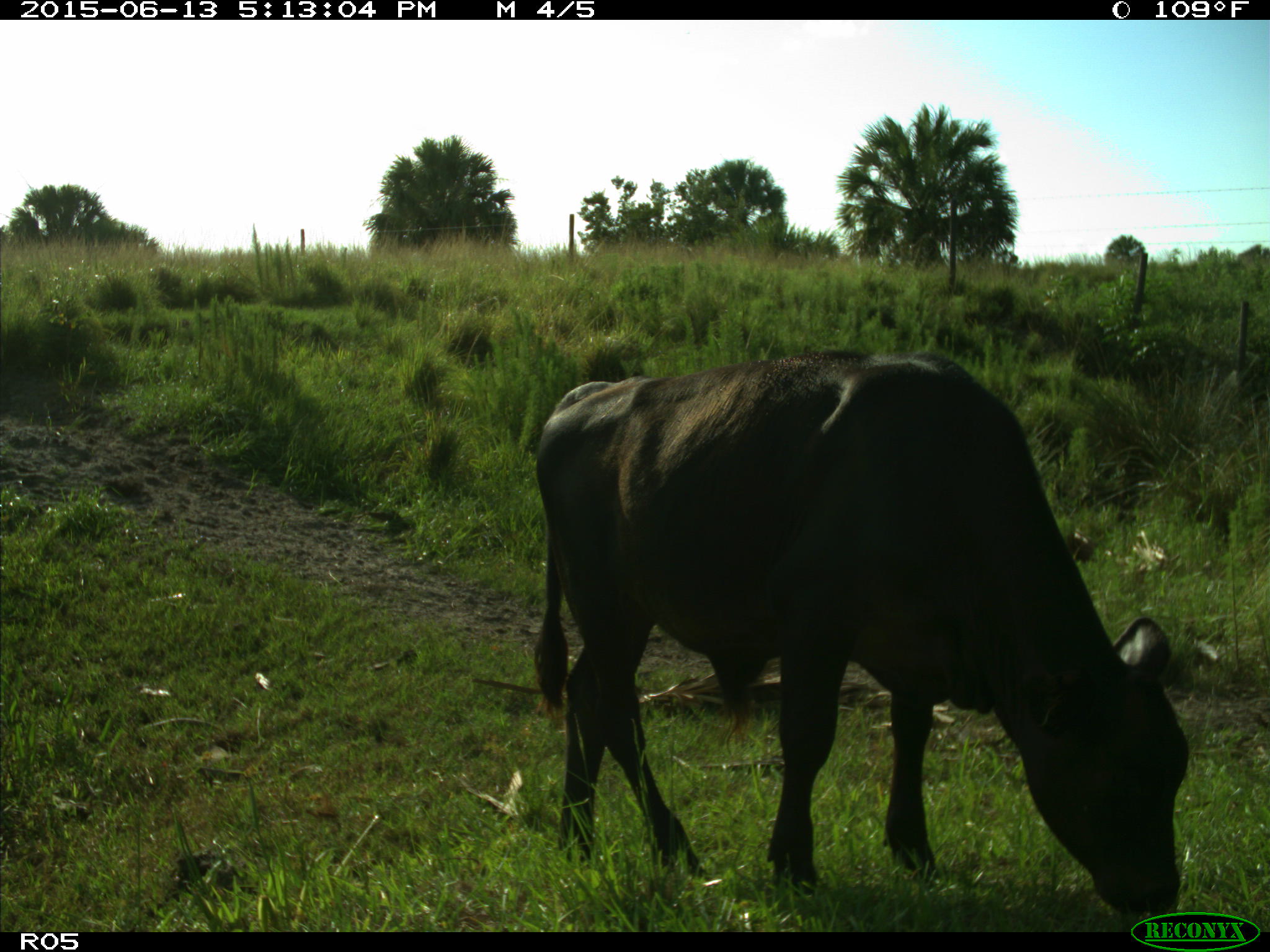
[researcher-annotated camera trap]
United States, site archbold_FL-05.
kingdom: Animalia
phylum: Chordata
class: Mammalia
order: Artiodactyla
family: Bovidae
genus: Bos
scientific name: Bos taurus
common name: domestic cow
Bos taurus (domestic cow).